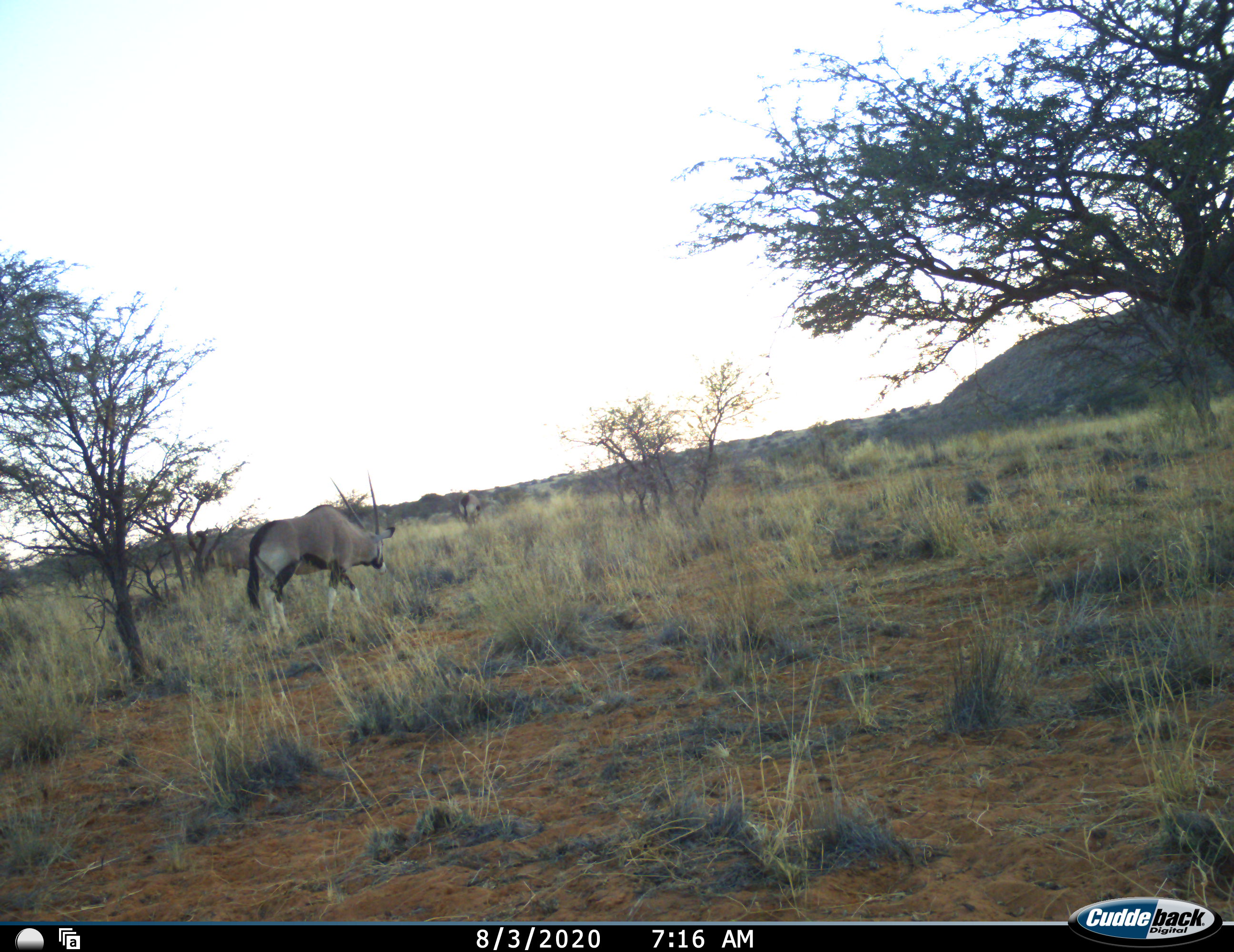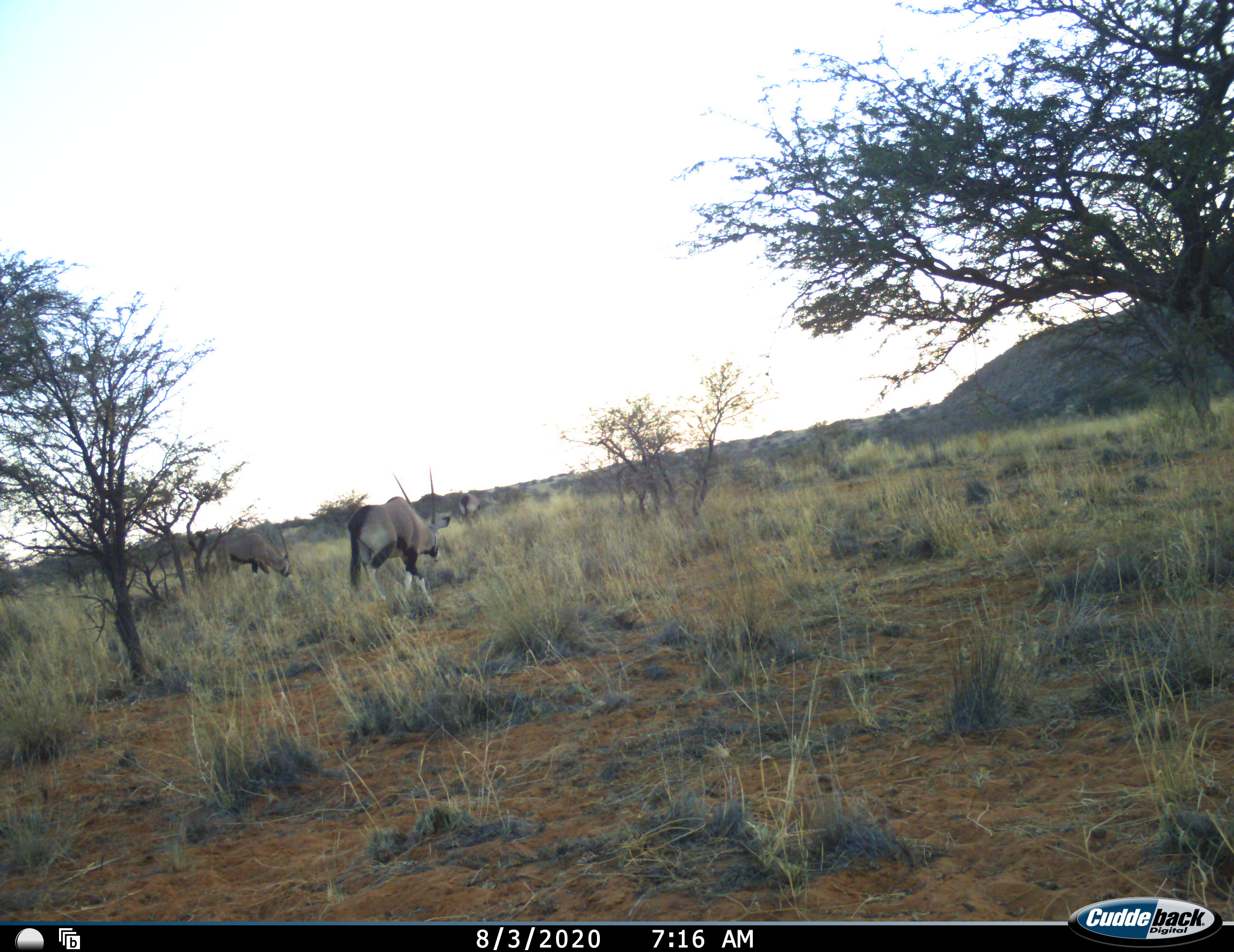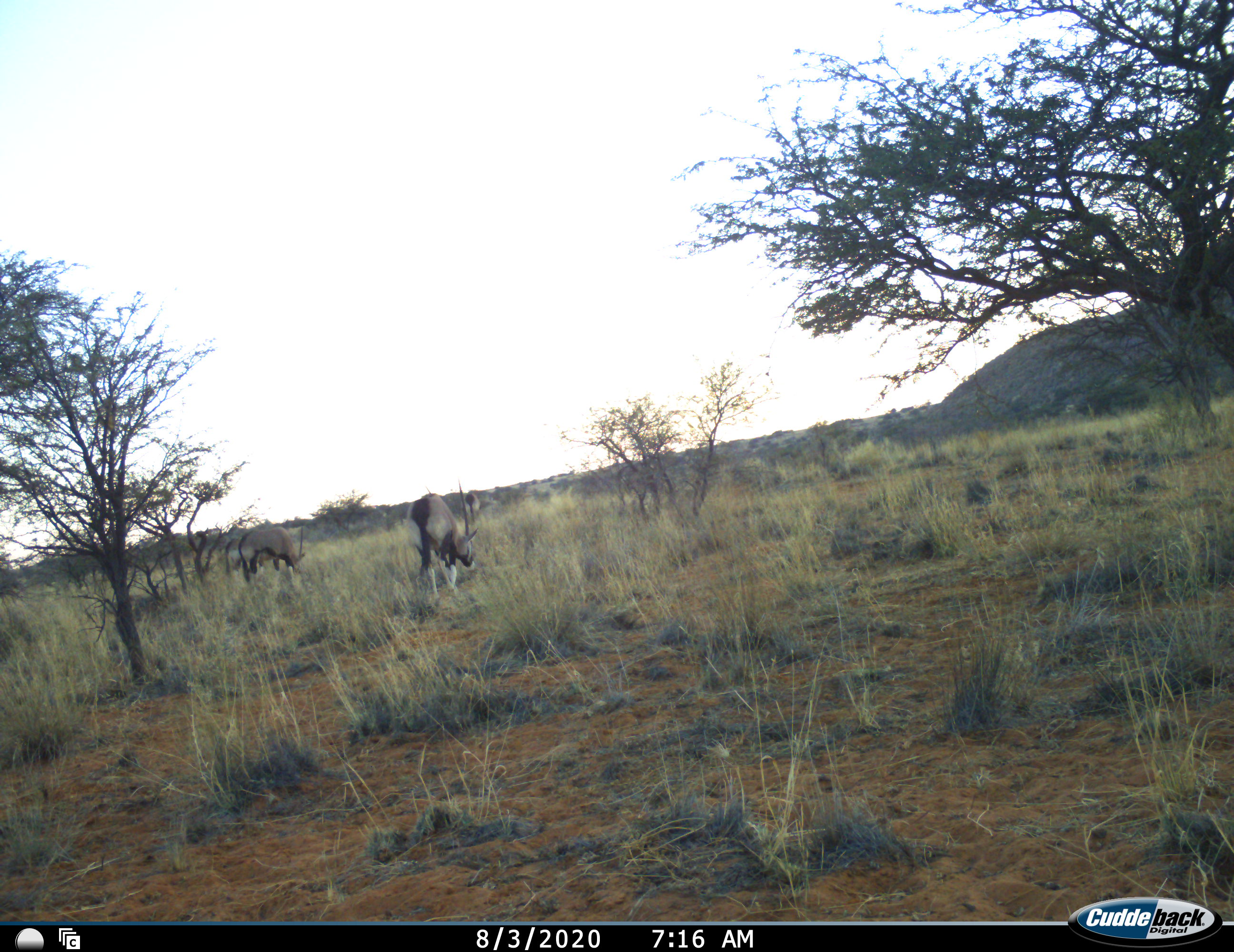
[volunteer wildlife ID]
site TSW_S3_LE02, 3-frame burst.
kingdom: Animalia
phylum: Chordata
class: Mammalia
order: Artiodactyla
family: Bovidae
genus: Oryx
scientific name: Oryx gazella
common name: gemsbok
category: oryx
Oryx (gemsbok) (Oryx gazella), count 3. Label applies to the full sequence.